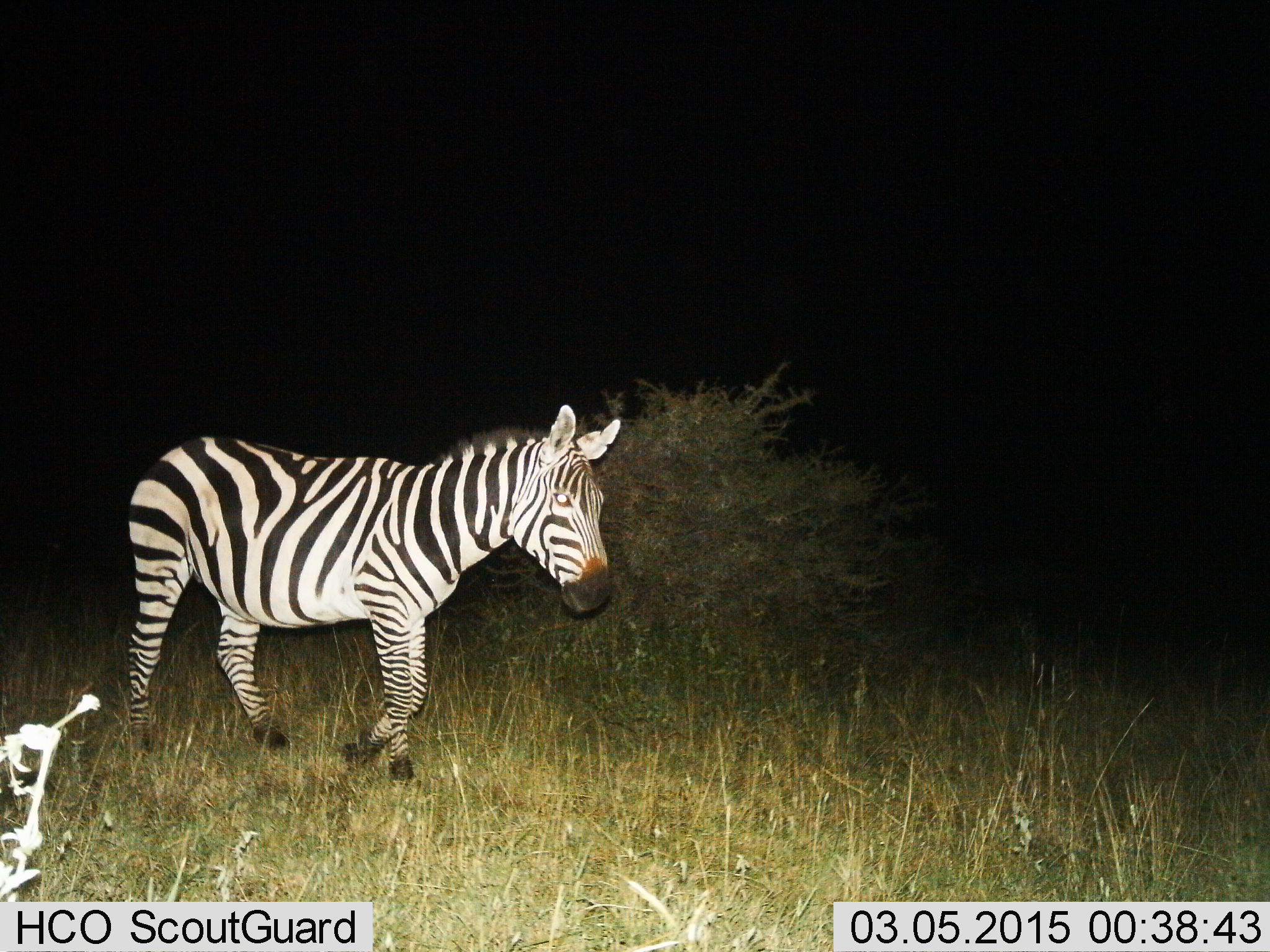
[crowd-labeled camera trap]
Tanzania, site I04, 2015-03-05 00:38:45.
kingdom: Animalia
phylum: Chordata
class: Mammalia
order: Perissodactyla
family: Equidae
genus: Equus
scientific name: Equus quagga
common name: plains zebra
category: zebra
Zebra (plains zebra) (Equus quagga), count 1. Behavior (volunteer vote fractions): standing 30%, resting 0%, moving 80%, interacting 0%. Young present (vote fraction): 0%. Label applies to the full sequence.